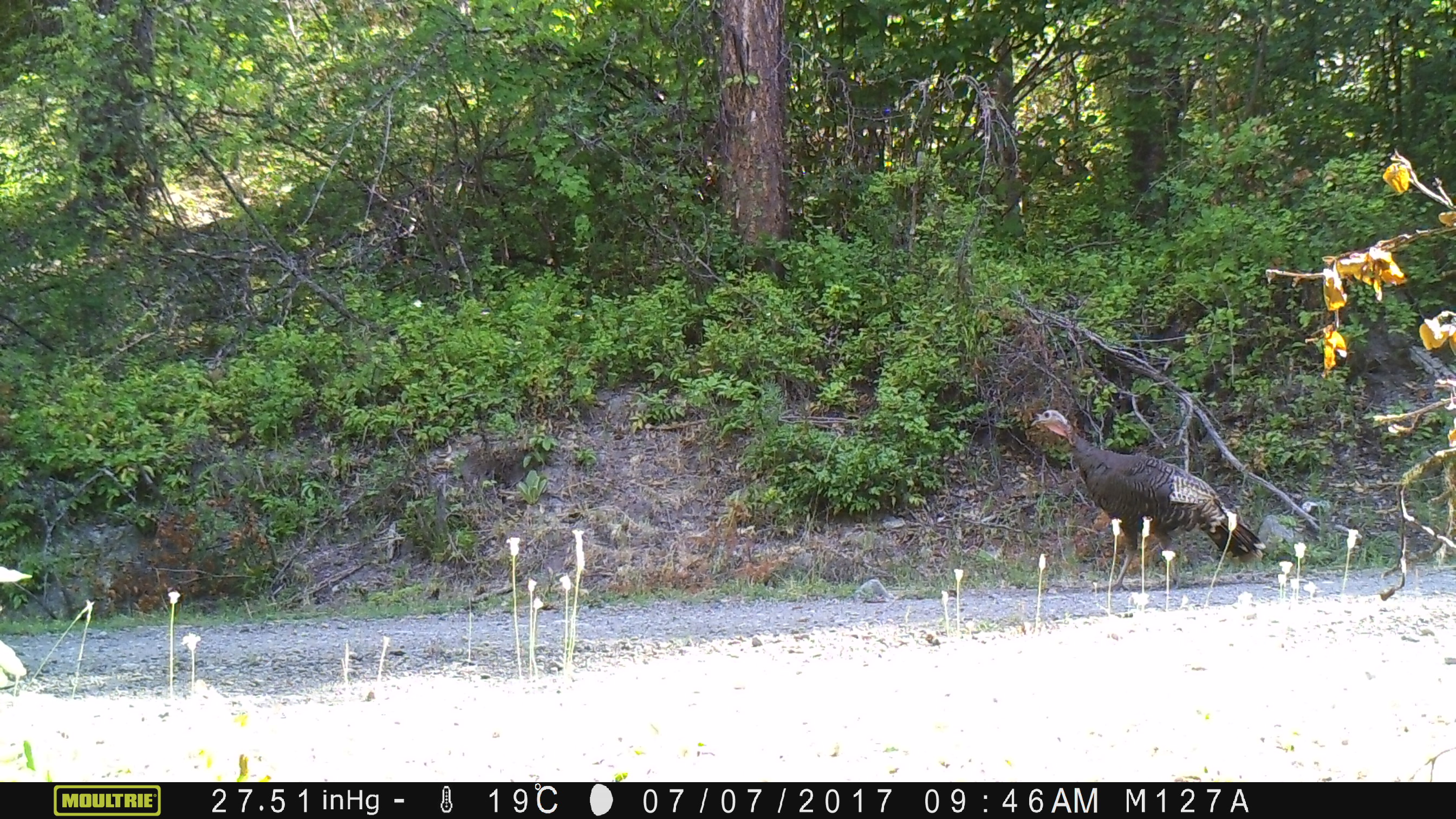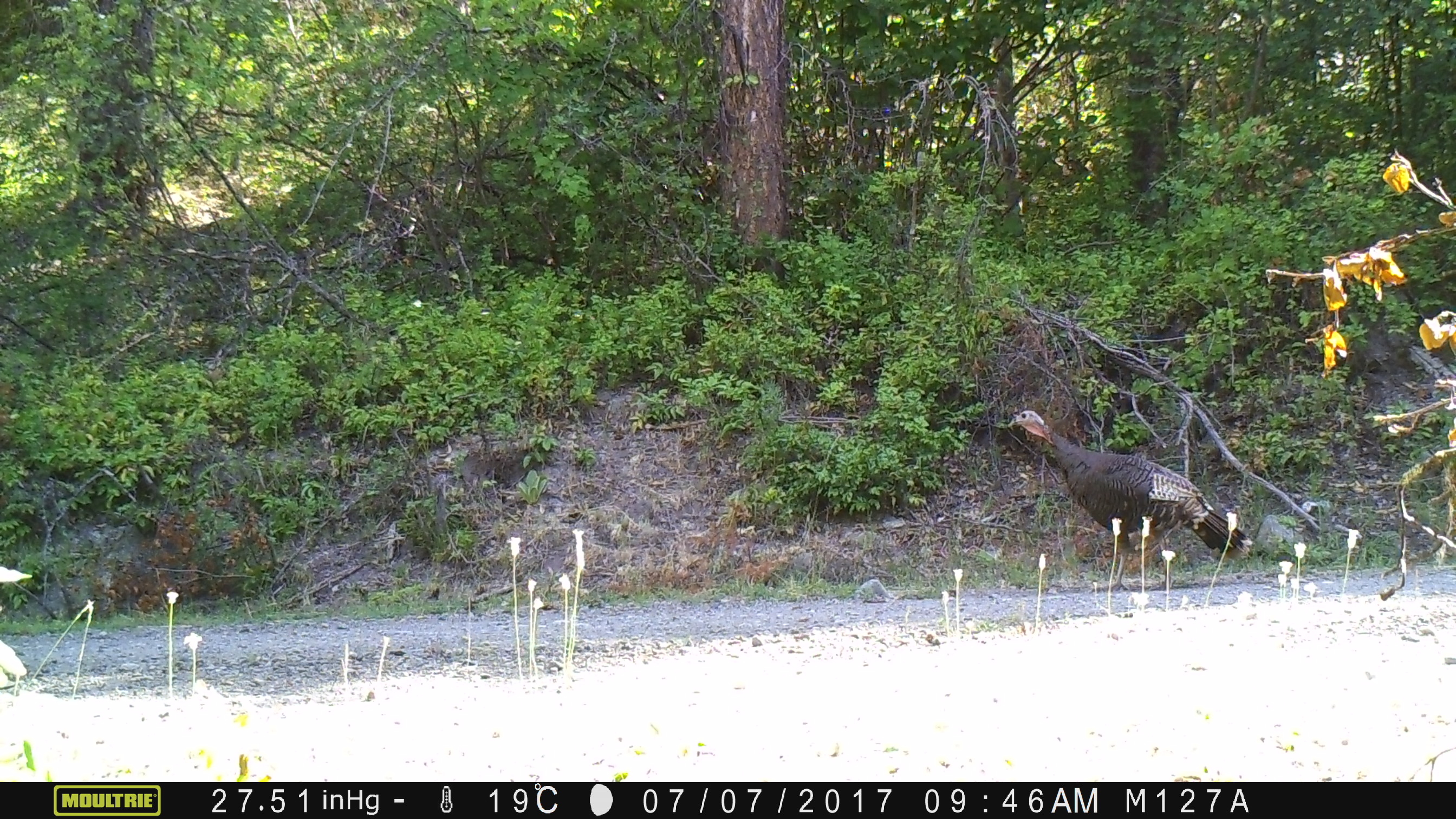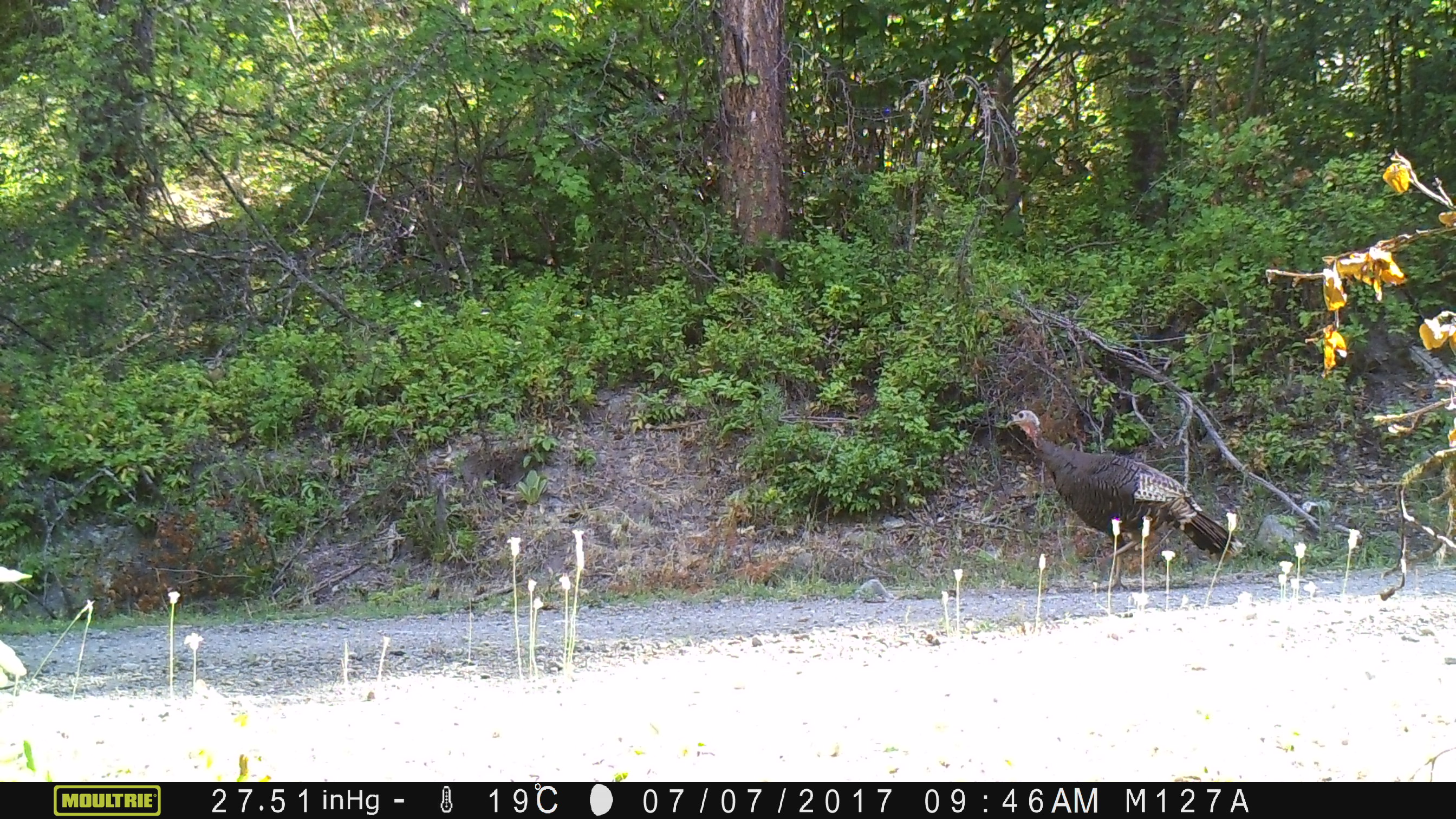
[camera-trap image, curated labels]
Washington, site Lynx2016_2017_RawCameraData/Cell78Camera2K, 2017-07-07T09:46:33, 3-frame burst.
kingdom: Animalia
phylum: Chordata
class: Aves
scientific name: Aves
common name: birds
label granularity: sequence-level